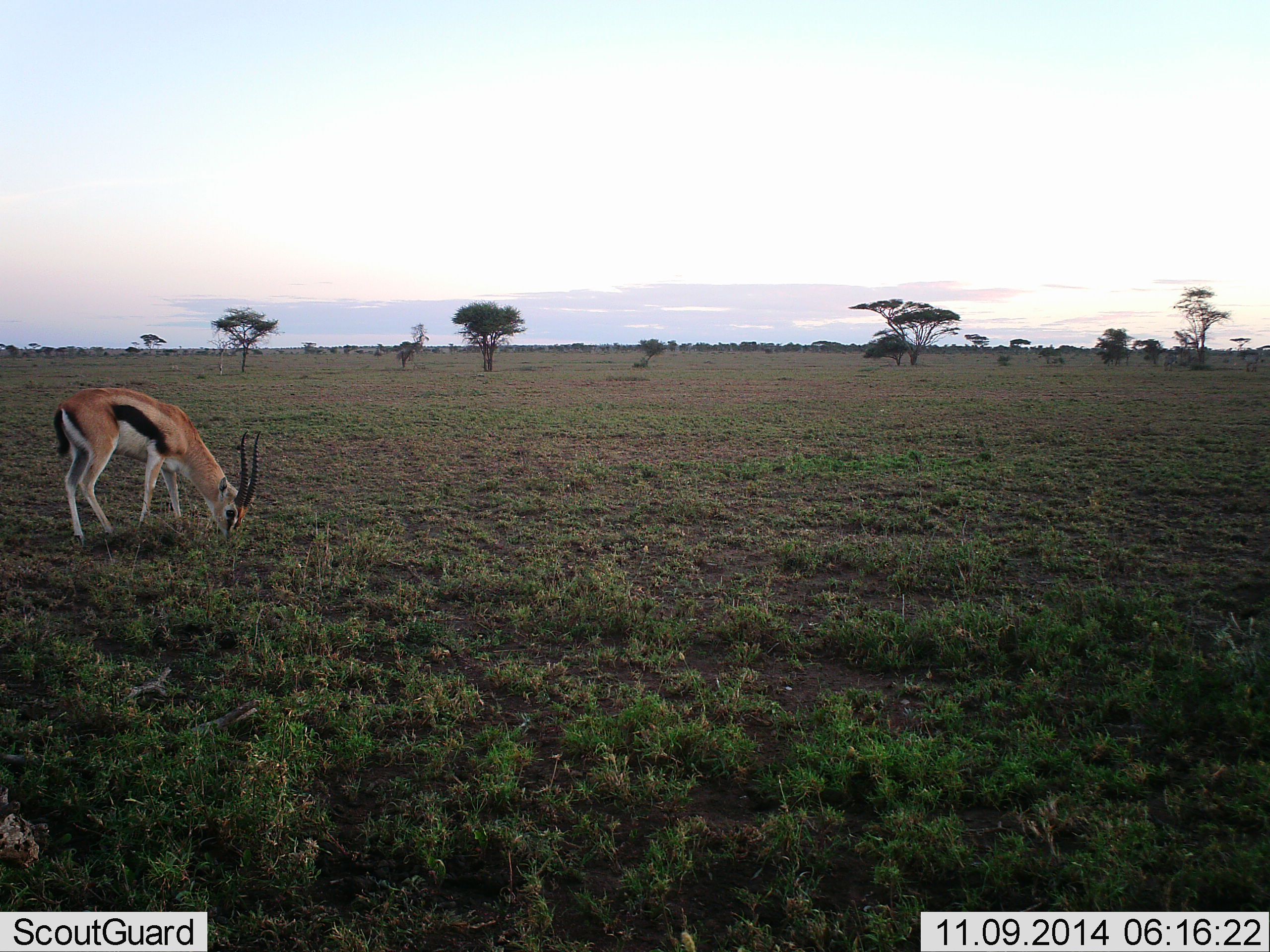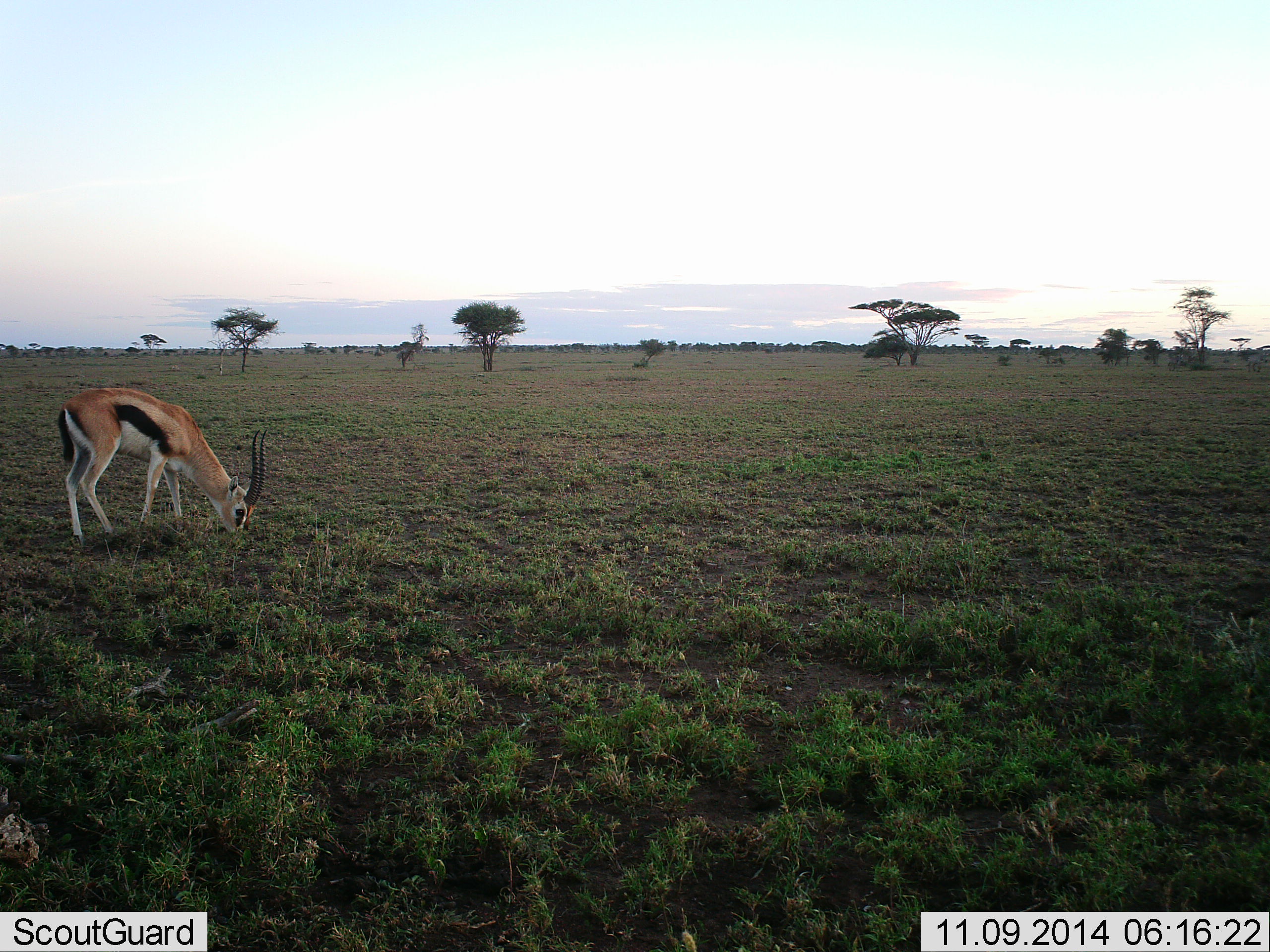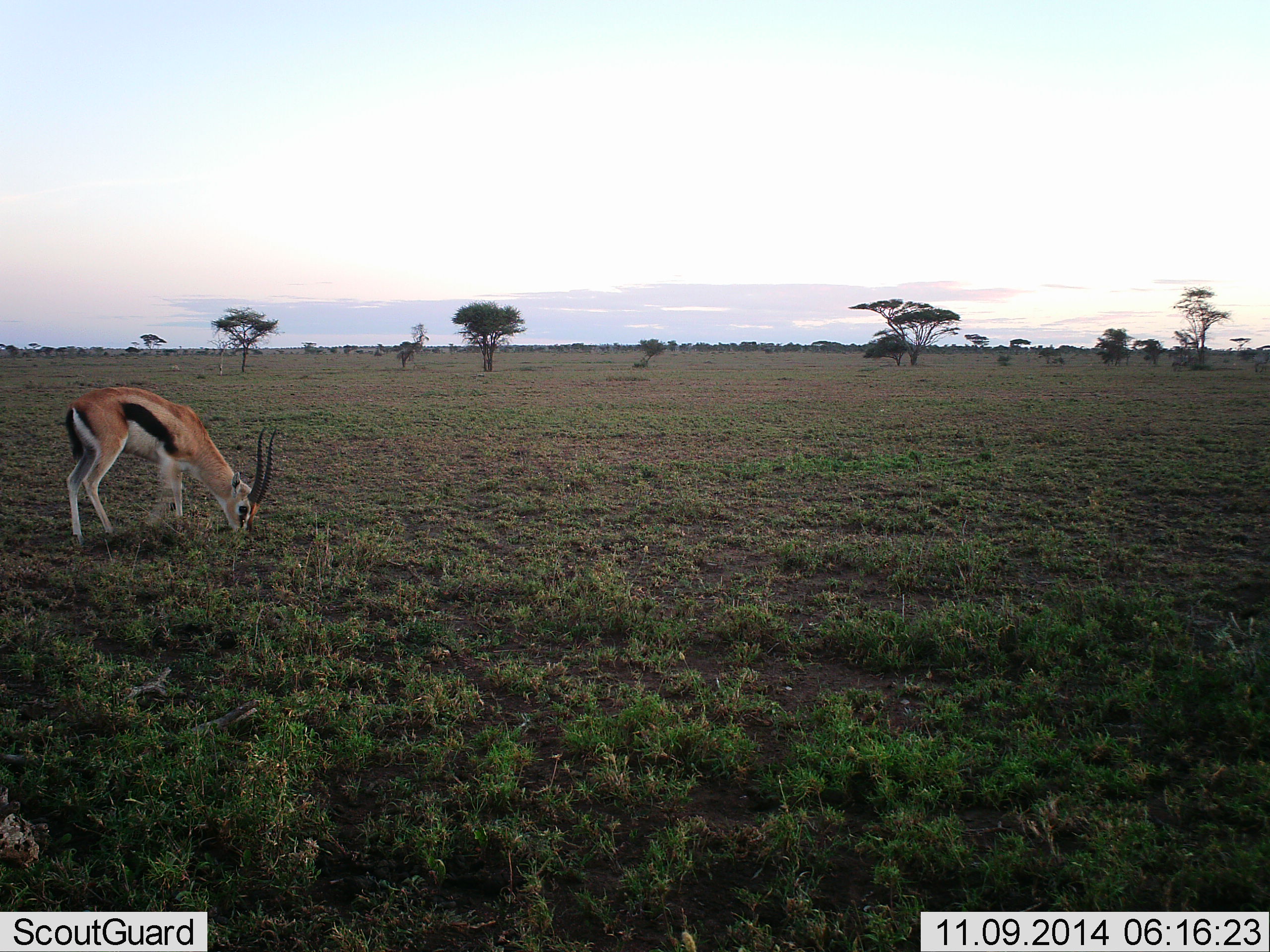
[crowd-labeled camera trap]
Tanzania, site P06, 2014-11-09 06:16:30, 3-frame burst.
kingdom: Animalia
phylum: Chordata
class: Mammalia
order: Artiodactyla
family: Bovidae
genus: Eudorcas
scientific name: Eudorcas thomsonii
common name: thomson's gazelle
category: gazellethomsons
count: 1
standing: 20%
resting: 0%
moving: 0%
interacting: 0%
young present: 0%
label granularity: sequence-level